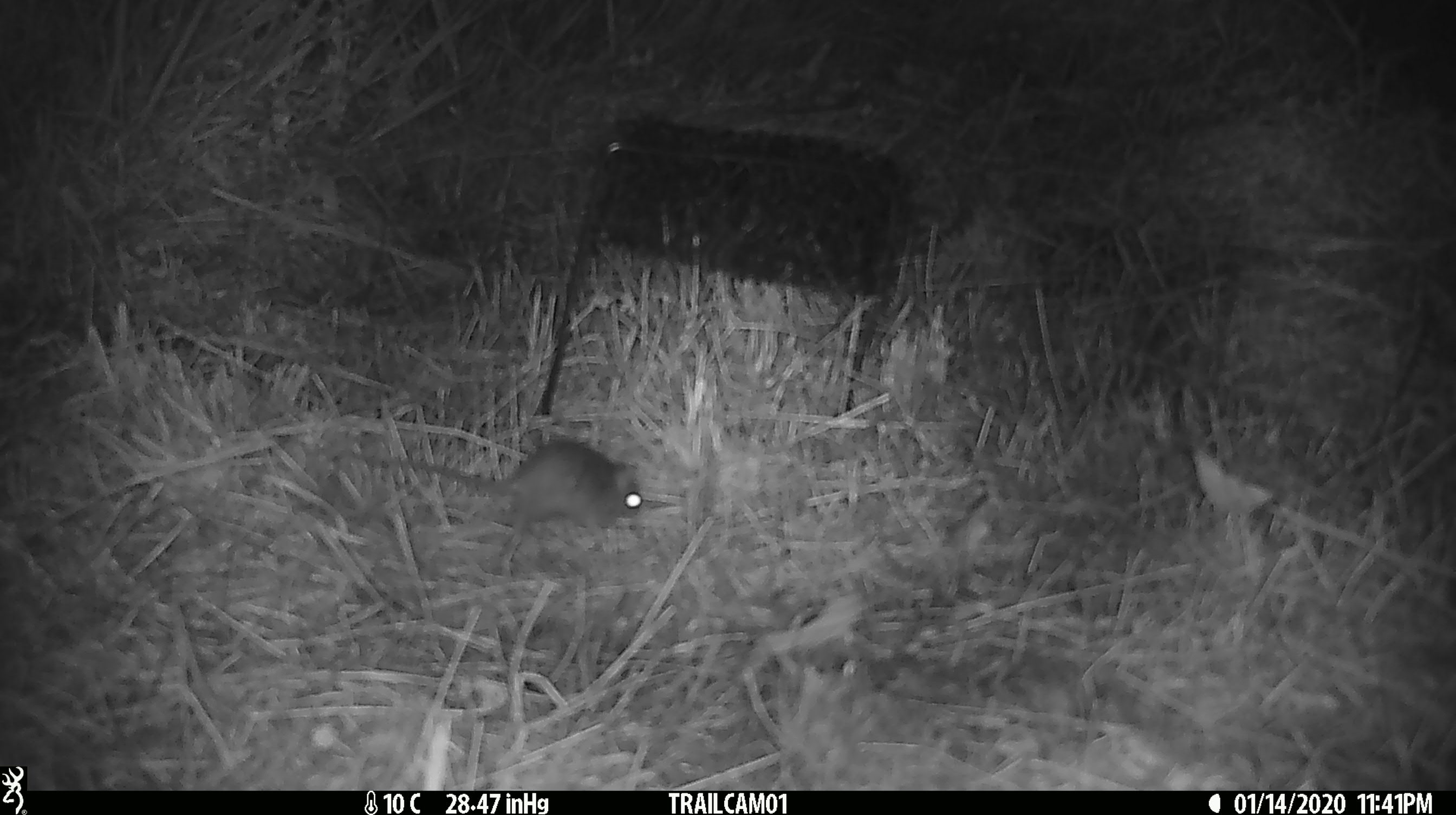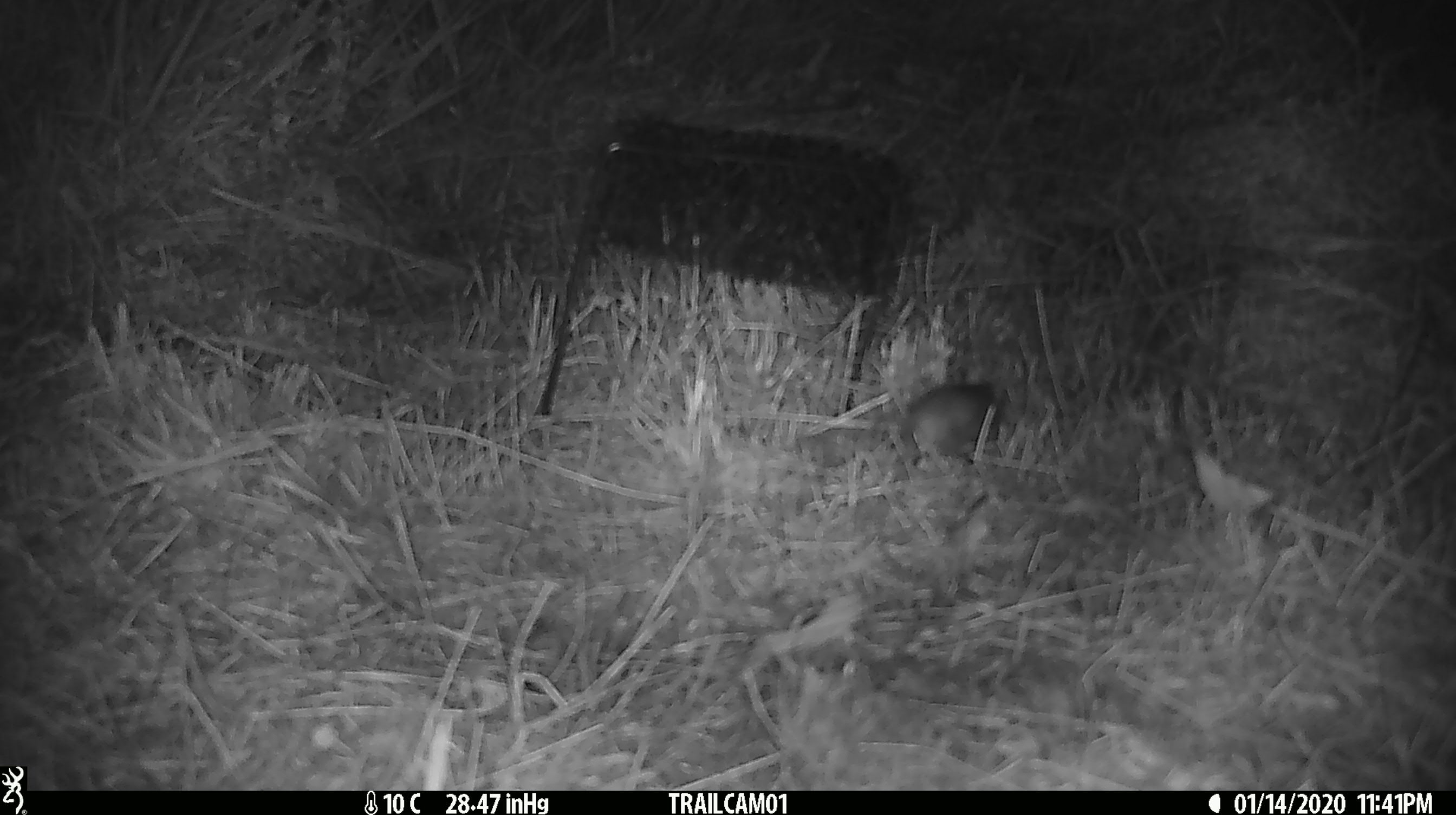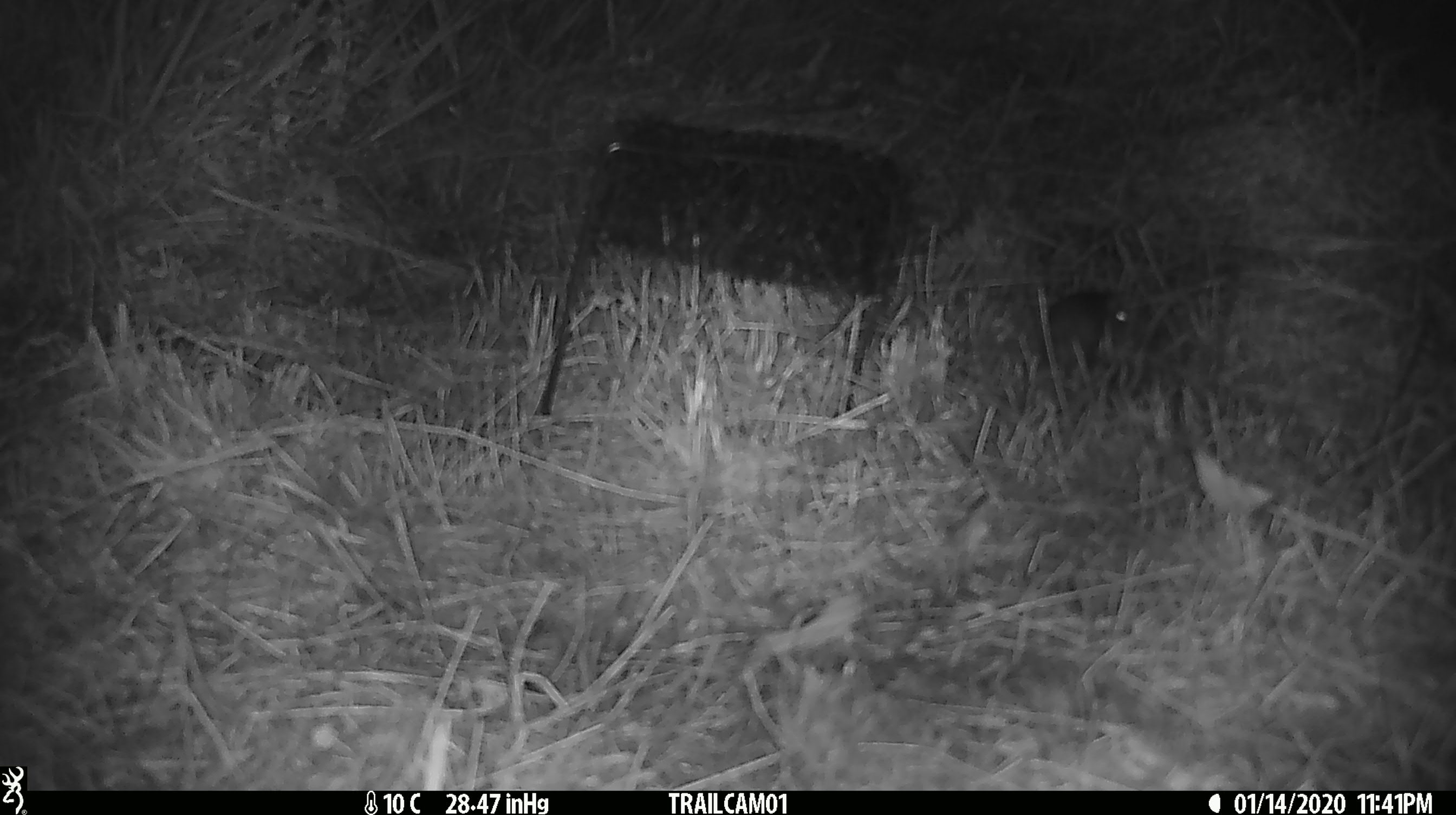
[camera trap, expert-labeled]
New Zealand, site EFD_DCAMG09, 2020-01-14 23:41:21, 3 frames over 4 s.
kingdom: Animalia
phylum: Chordata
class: Mammalia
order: Rodentia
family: Muridae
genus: Mus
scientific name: Mus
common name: mouse